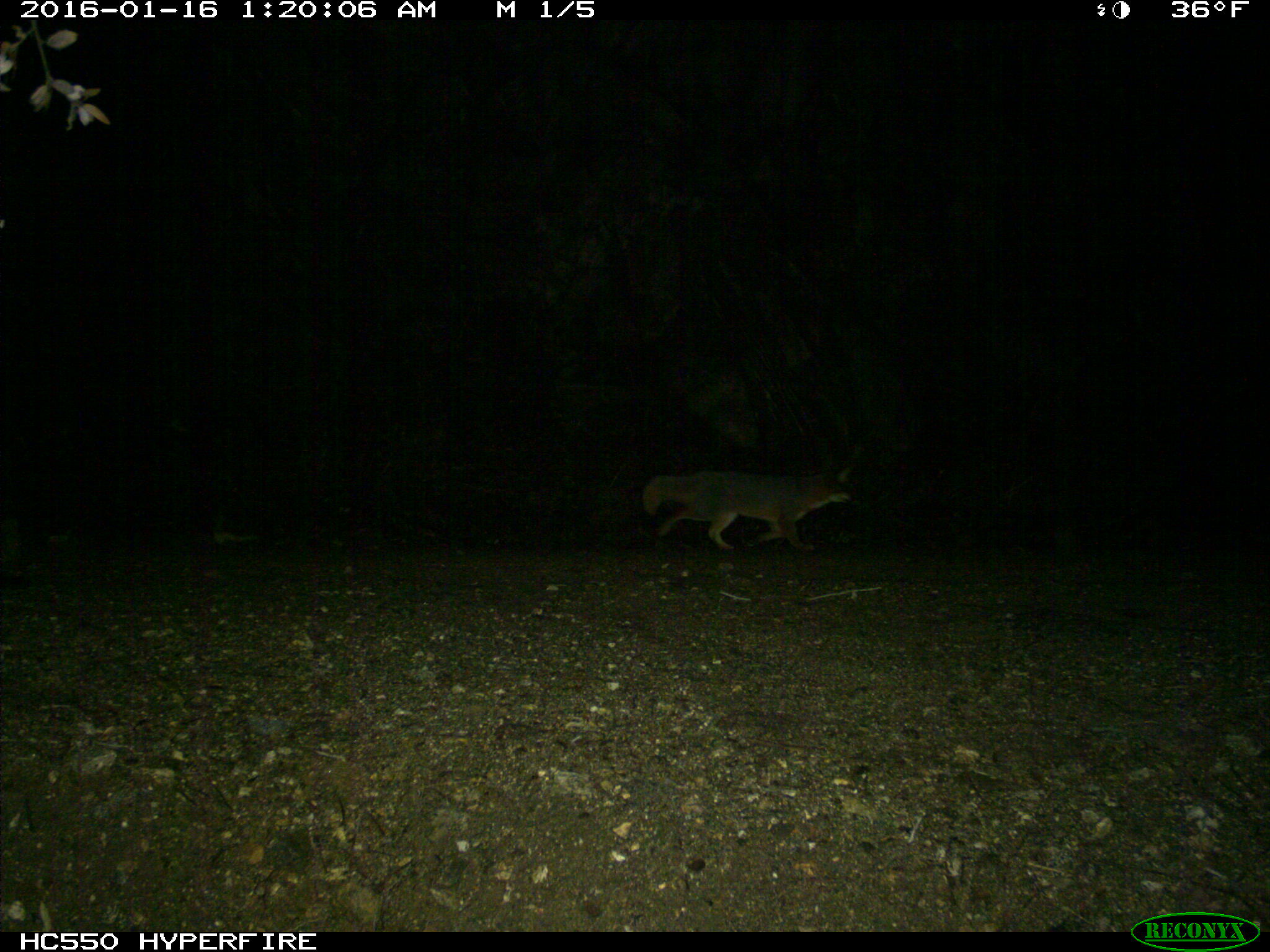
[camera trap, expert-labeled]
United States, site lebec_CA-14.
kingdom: Animalia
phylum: Chordata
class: Mammalia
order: Carnivora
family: Canidae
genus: Urocyon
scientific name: Urocyon cinereoargenteus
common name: gray fox